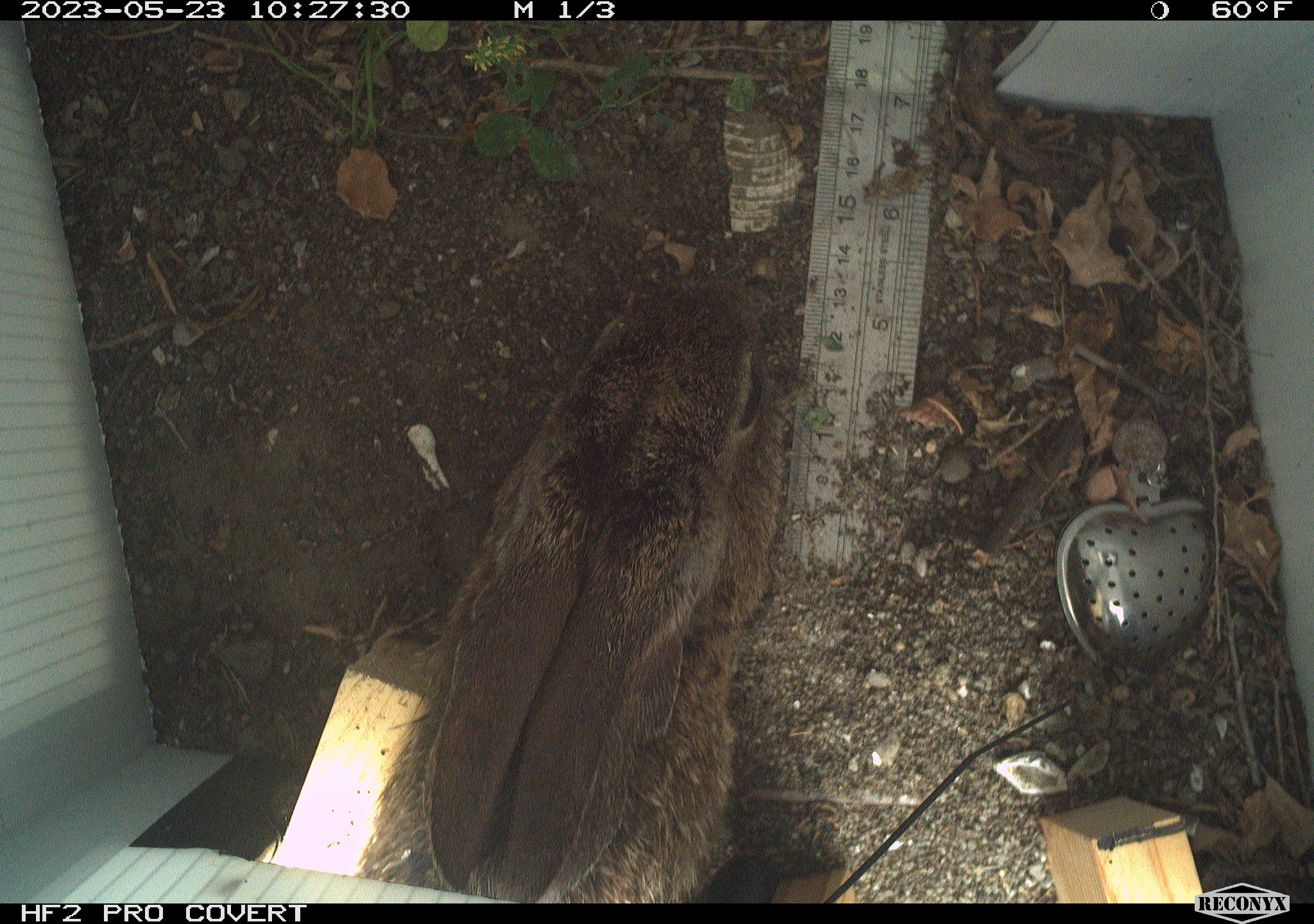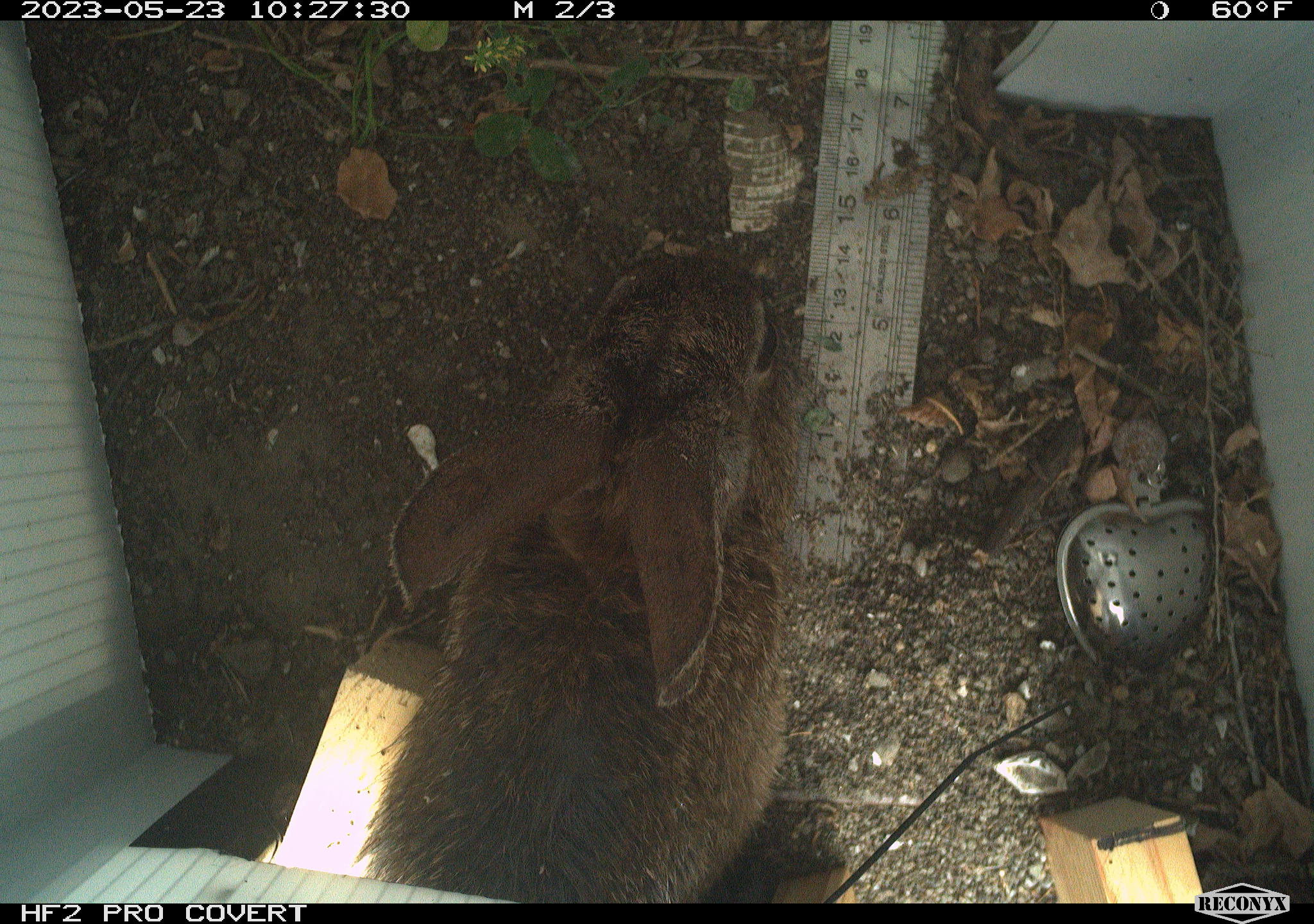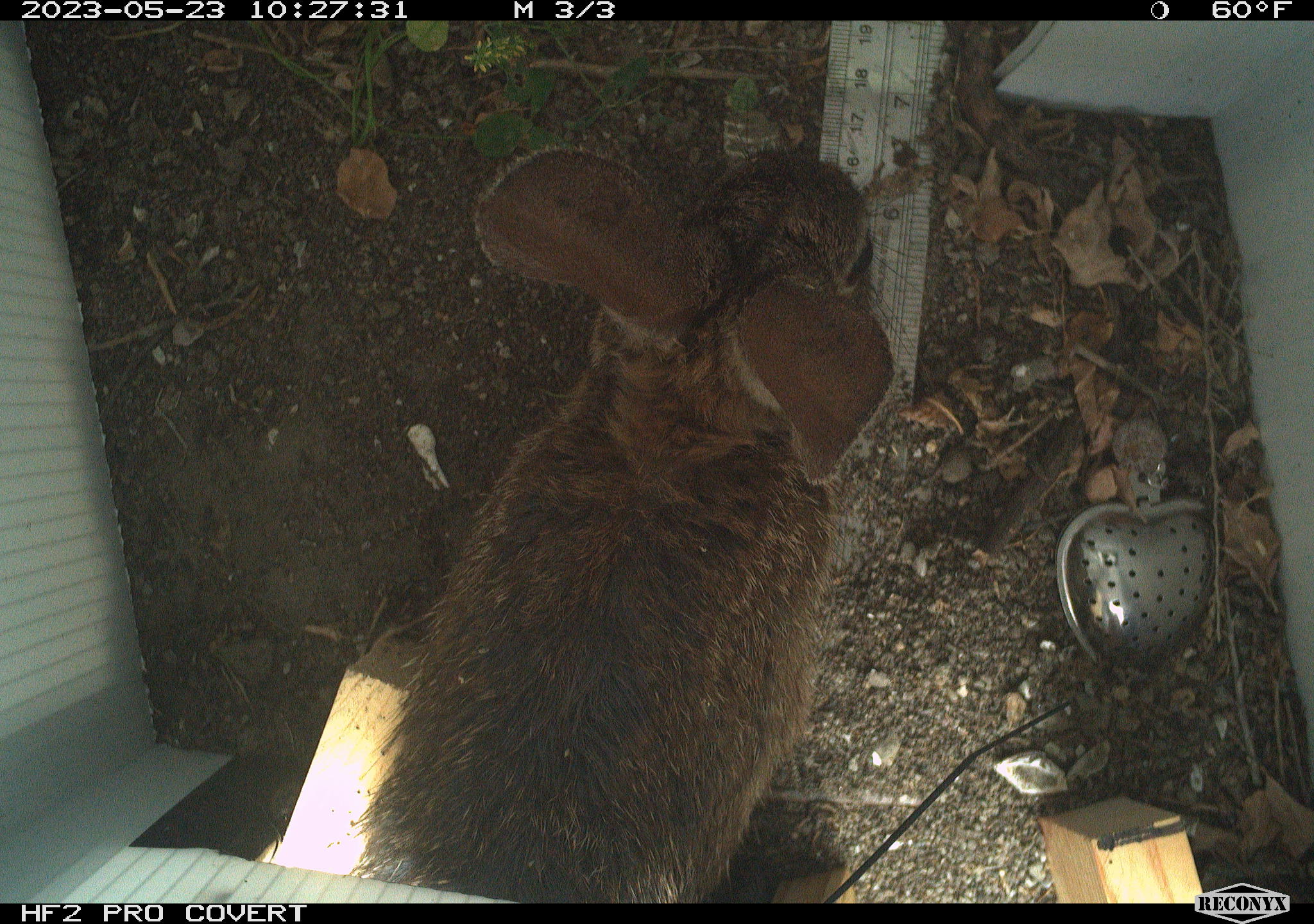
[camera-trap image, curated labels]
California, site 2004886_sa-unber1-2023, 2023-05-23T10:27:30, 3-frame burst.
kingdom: Animalia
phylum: Chordata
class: Mammalia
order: Lagomorpha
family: Leporidae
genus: Sylvilagus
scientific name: Sylvilagus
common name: cottontail rabbits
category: sylvilagus species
Sylvilagus species (cottontail rabbits) (Sylvilagus).